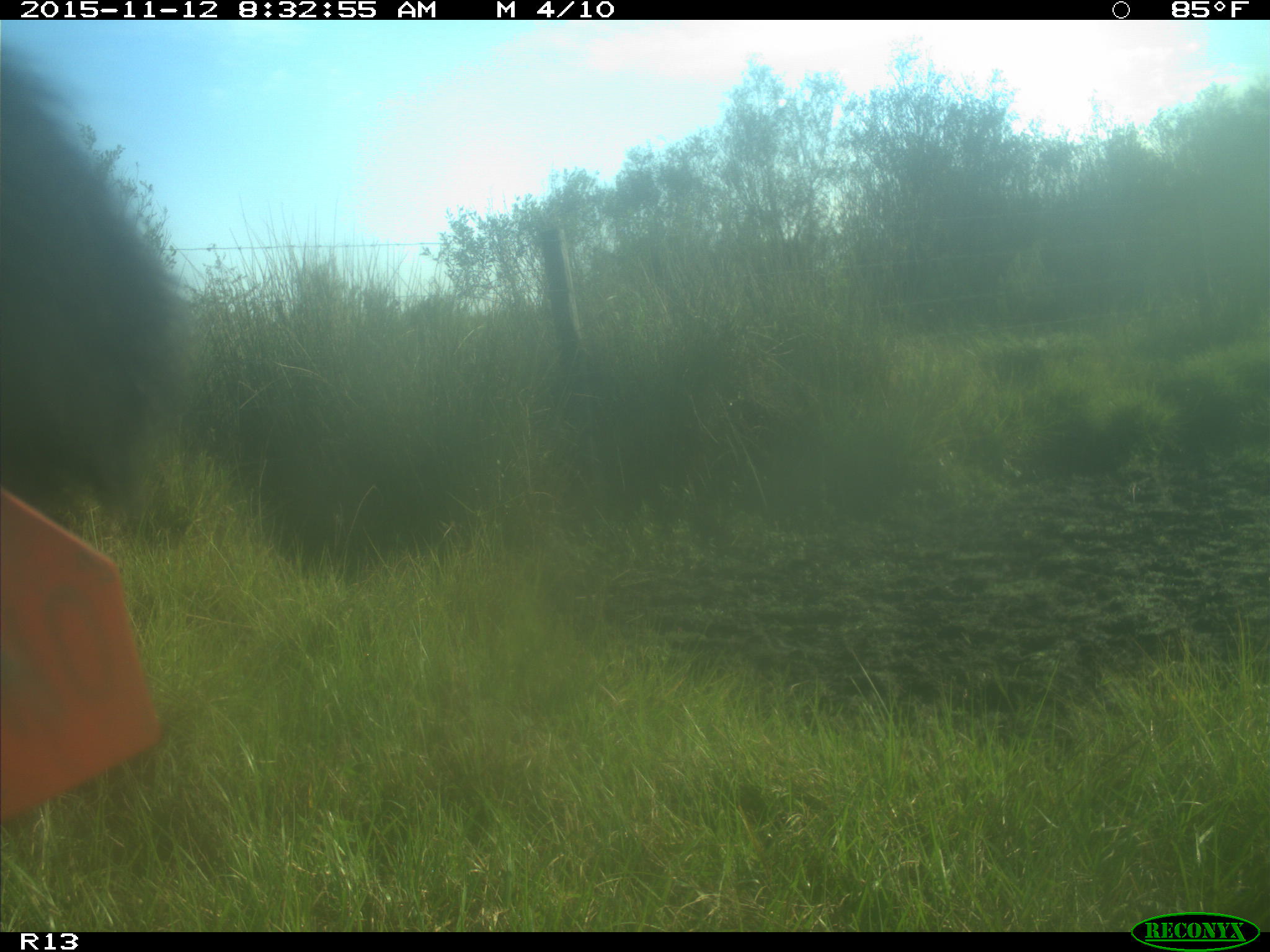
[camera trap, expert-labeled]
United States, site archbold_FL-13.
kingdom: Animalia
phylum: Chordata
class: Mammalia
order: Artiodactyla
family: Bovidae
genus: Bos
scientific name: Bos taurus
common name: domestic cow